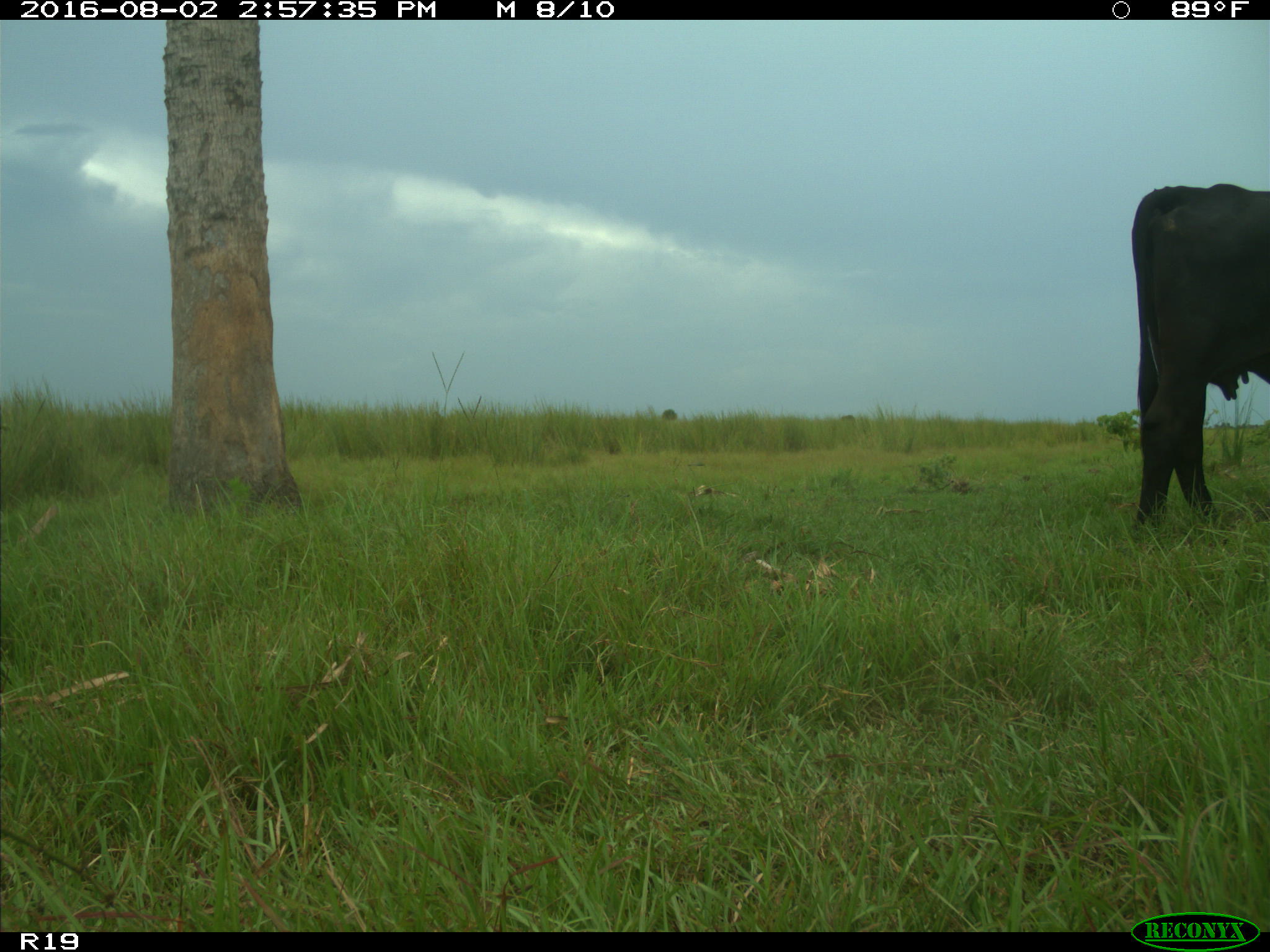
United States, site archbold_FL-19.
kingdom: Animalia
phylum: Chordata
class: Mammalia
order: Artiodactyla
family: Bovidae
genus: Bos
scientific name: Bos taurus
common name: domestic cow